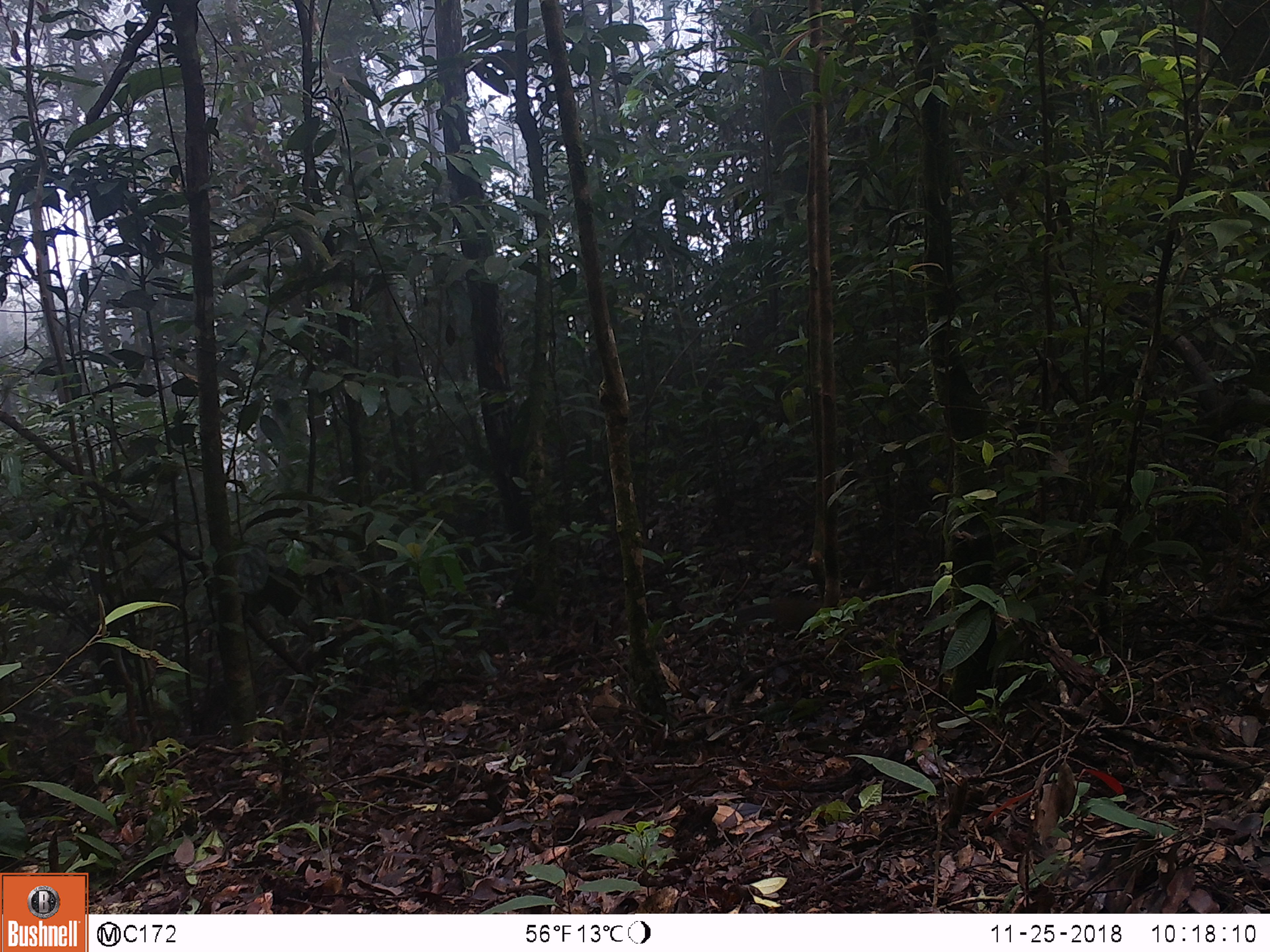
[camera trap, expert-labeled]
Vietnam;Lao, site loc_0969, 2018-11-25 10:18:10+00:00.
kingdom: Animalia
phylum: Chordata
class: Mammalia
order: Rodentia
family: Sciuridae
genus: Dremomys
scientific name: Dremomys rufigenis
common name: red-cheeked squirrel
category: red cheeked squirrel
Red cheeked squirrel (red-cheeked squirrel) (Dremomys rufigenis). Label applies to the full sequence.